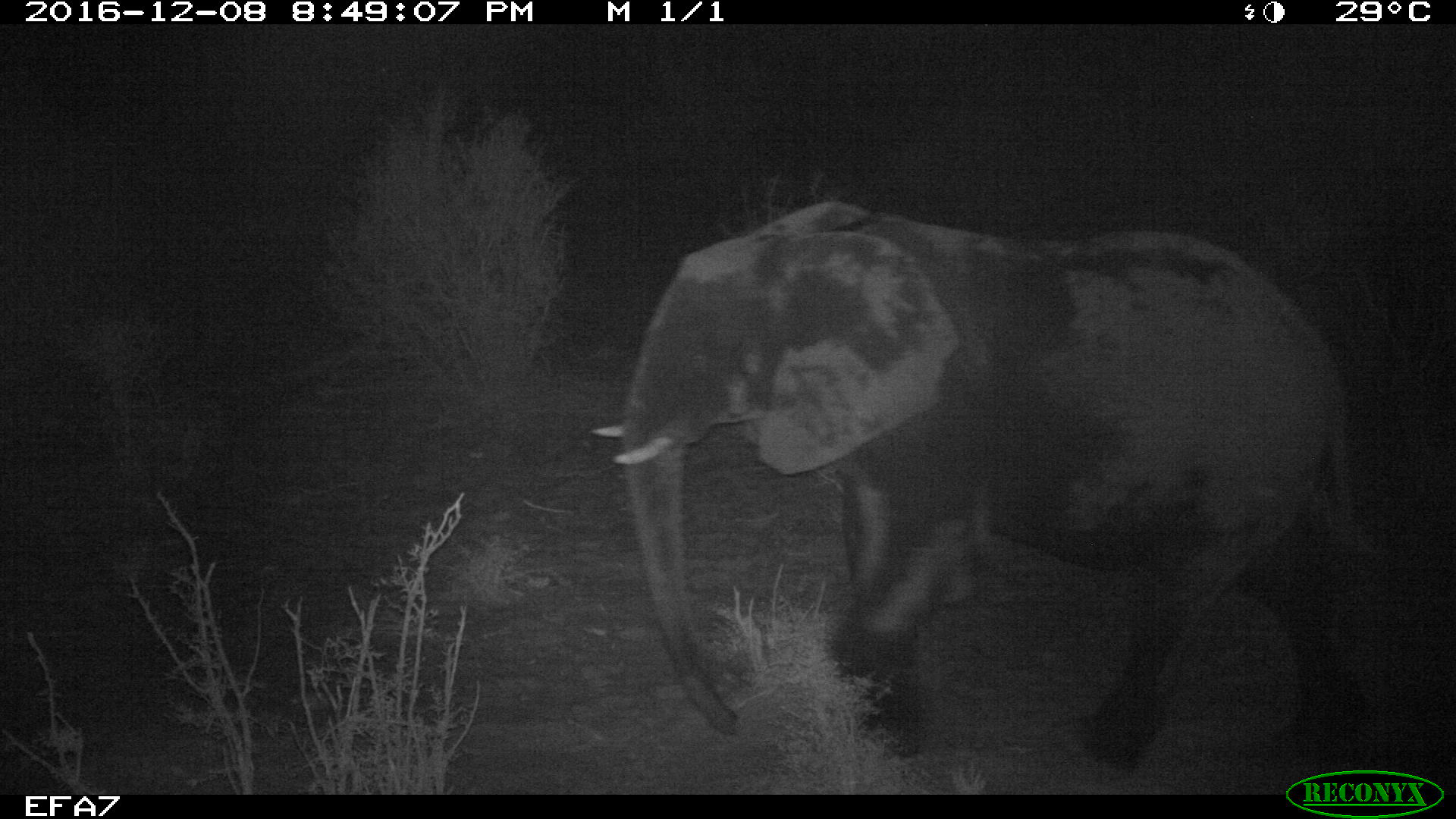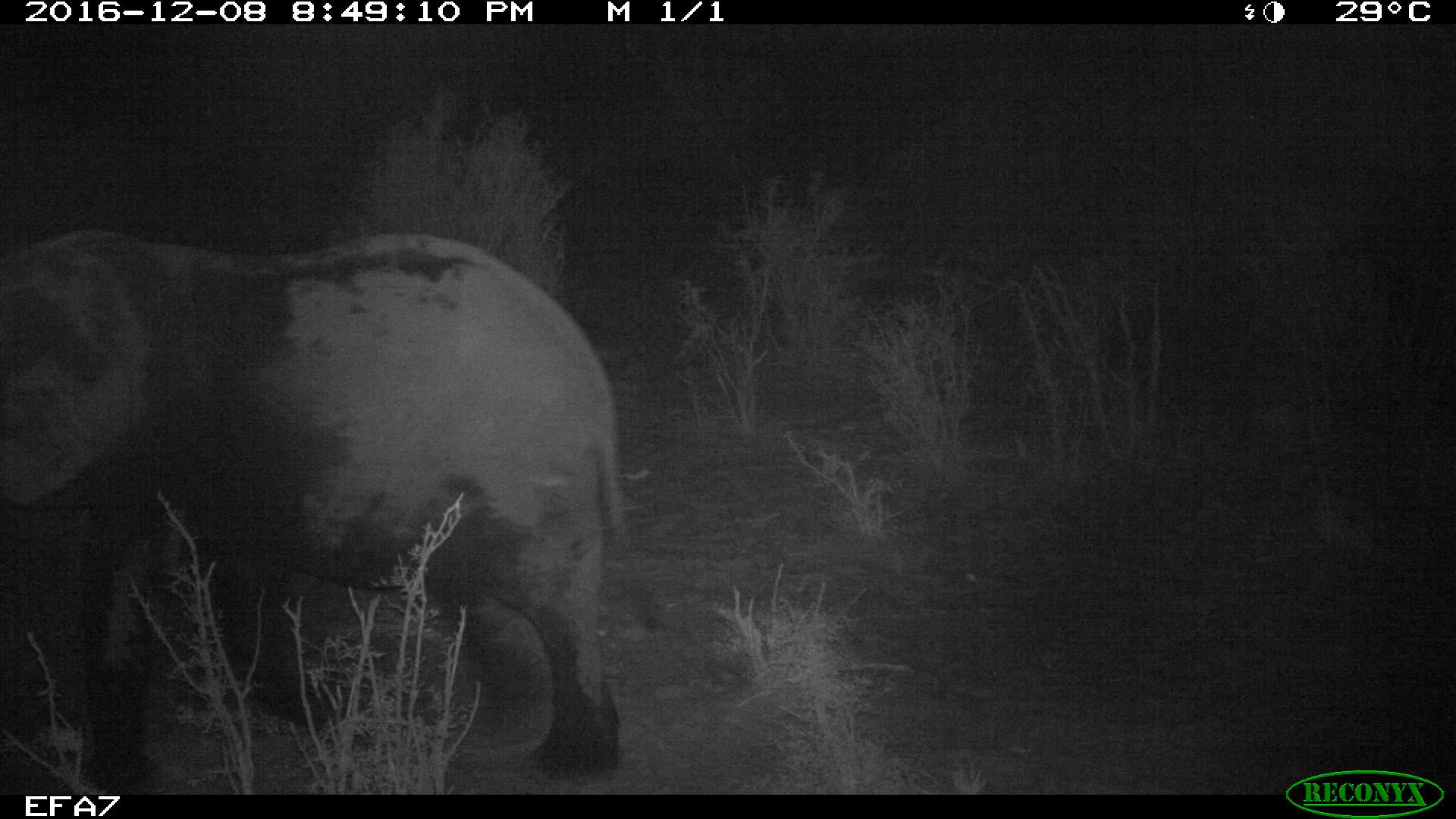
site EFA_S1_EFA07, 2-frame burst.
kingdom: Animalia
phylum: Chordata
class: Mammalia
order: Proboscidea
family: Elephantidae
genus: Loxodonta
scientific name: Loxodonta africana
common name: african bush elephant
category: elephant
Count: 1.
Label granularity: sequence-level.